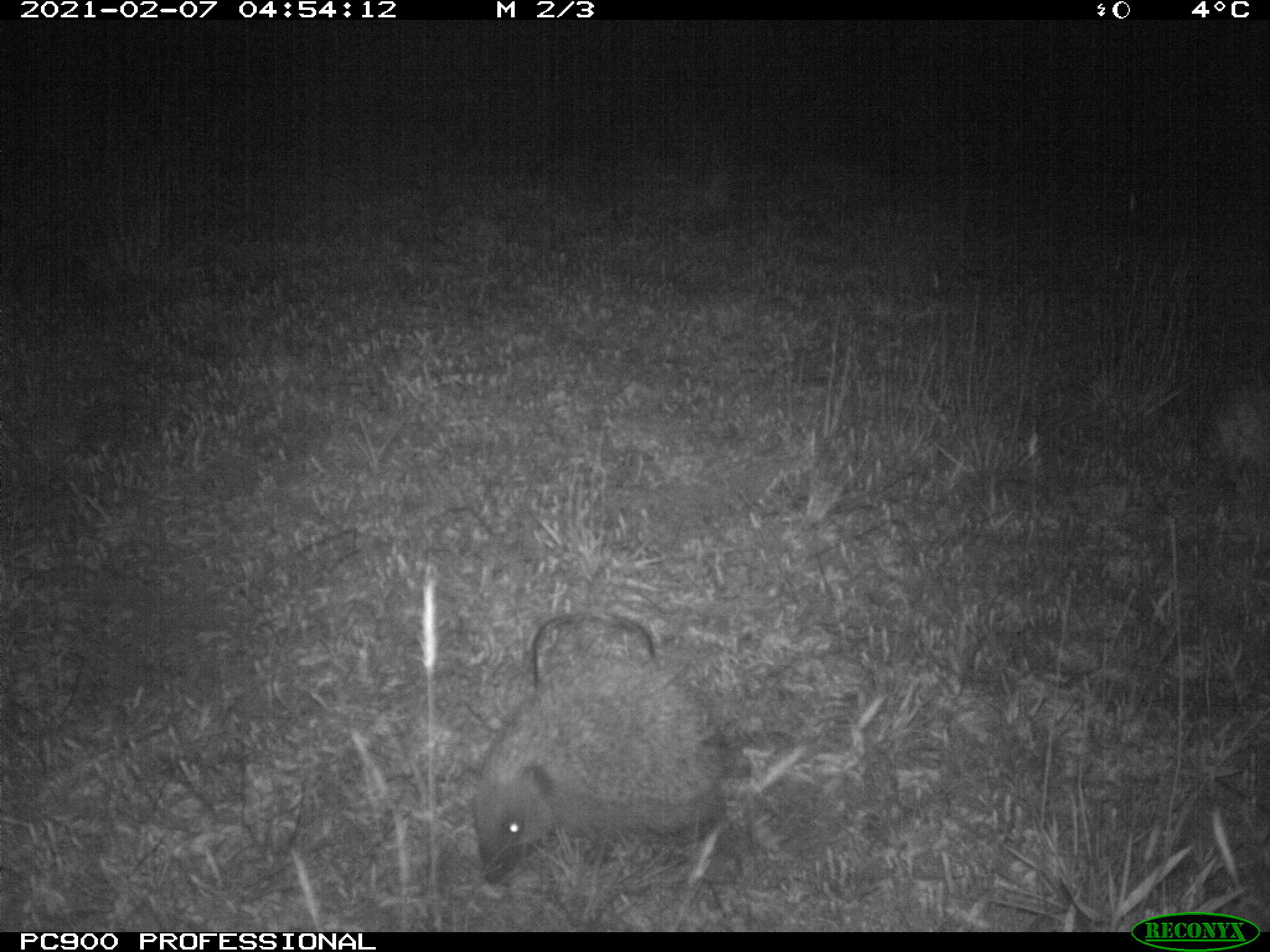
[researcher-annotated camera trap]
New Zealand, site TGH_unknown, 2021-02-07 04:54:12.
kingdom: Animalia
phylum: Chordata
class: Mammalia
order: Eulipotyphla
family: Erinaceidae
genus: Erinaceus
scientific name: Erinaceus europaeus europaeus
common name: european hedgehog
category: hedgehog